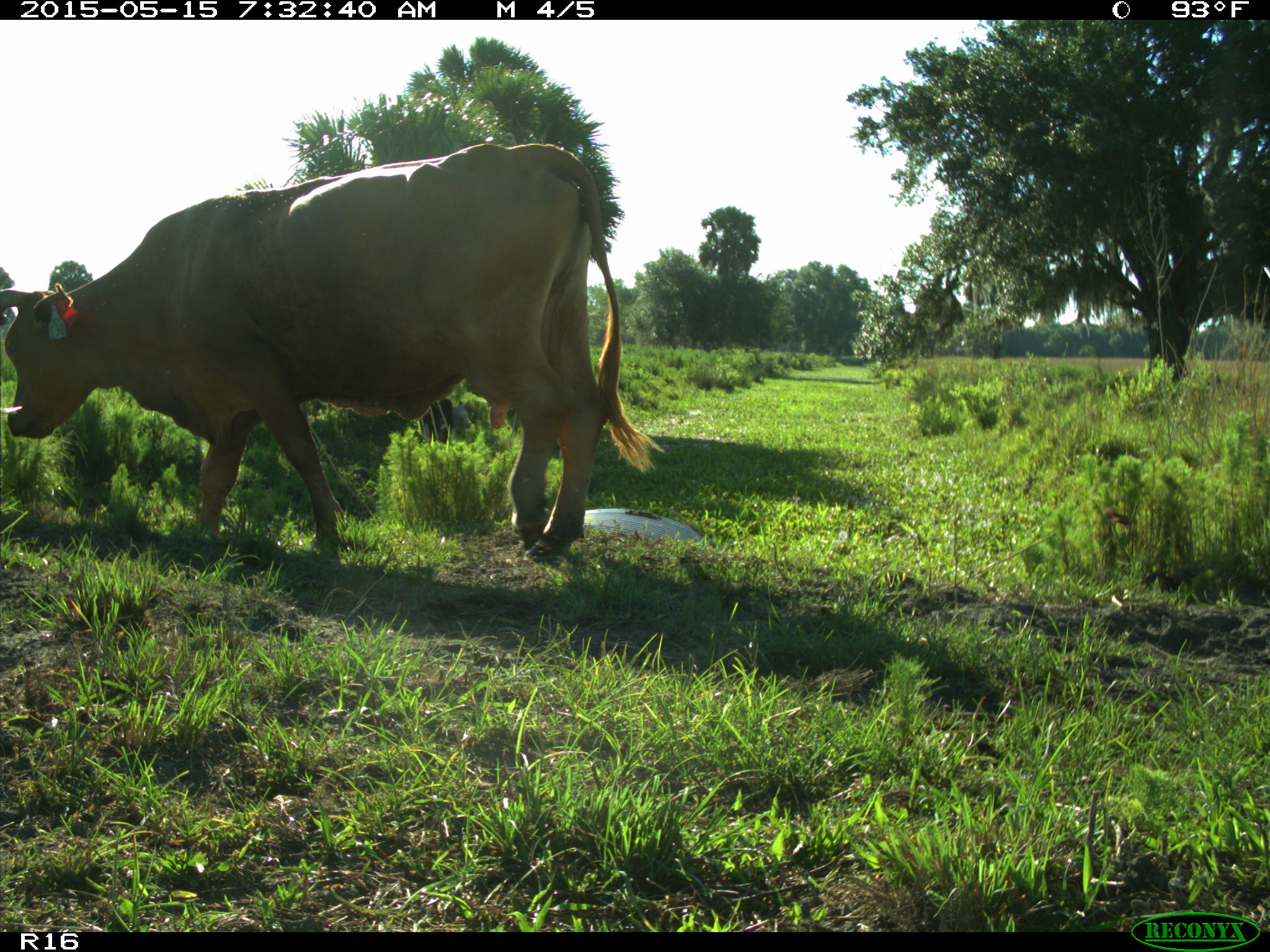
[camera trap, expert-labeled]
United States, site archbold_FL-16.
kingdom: Animalia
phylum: Chordata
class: Mammalia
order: Artiodactyla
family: Bovidae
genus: Bos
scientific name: Bos taurus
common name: domestic cow